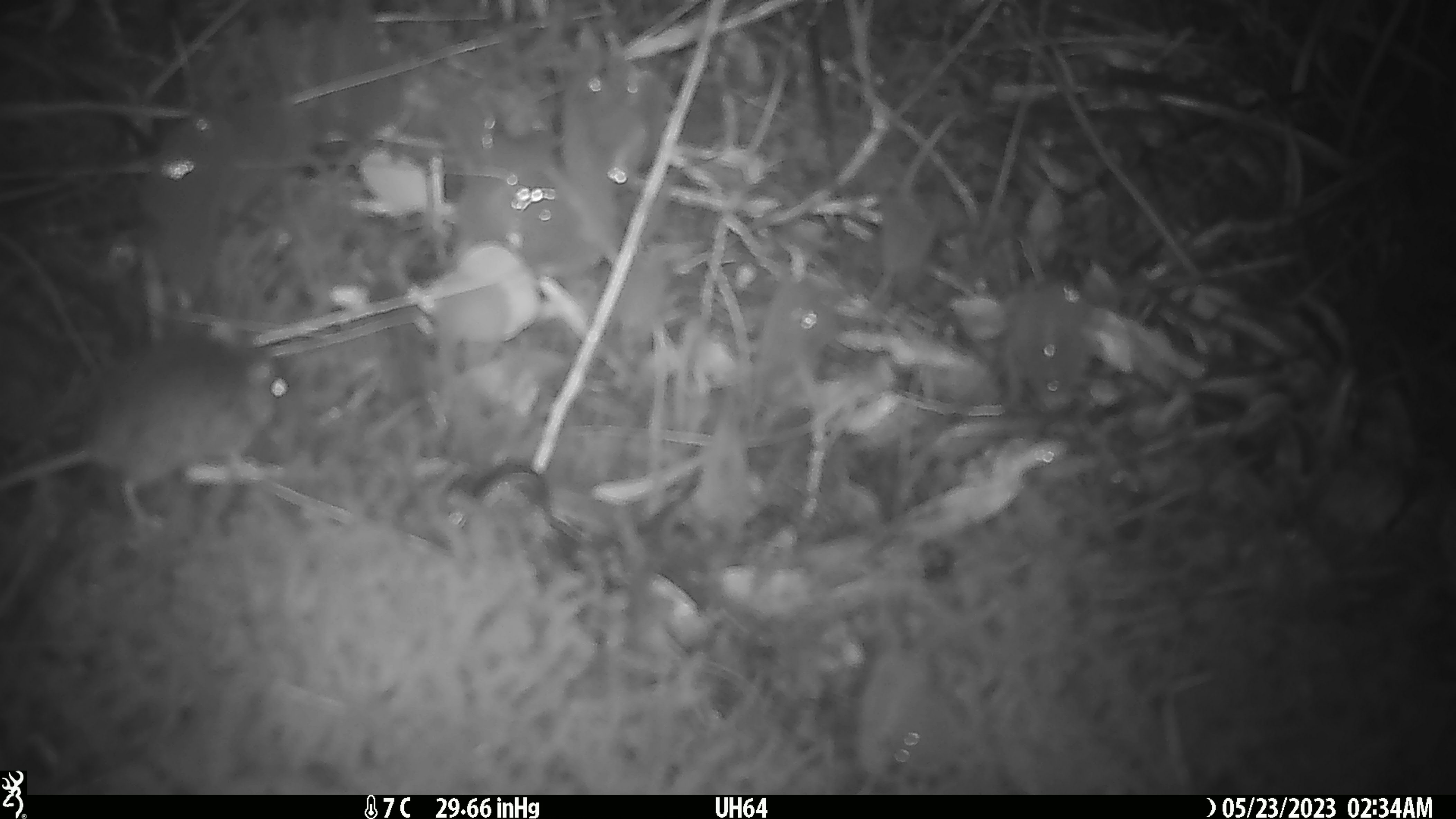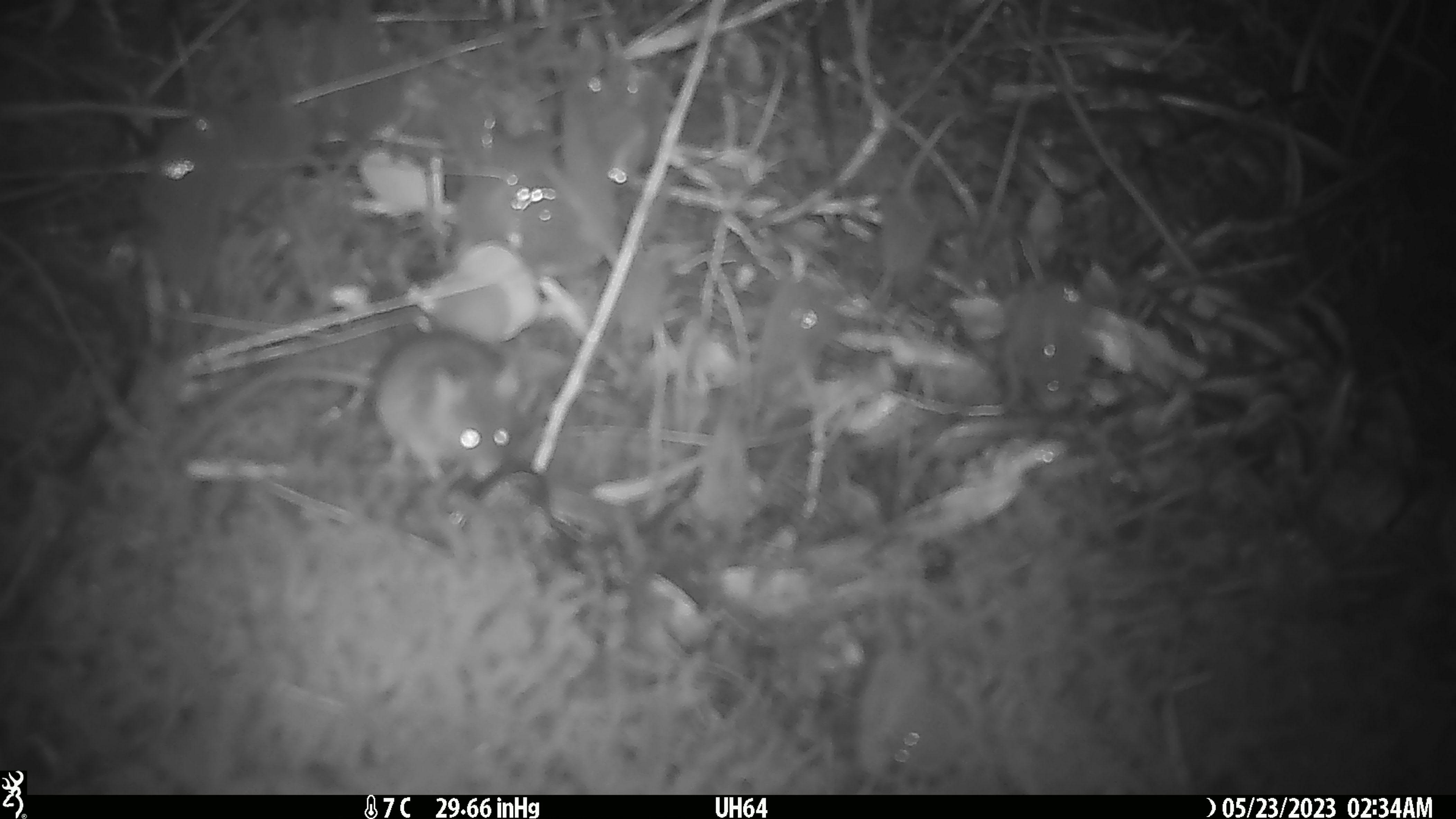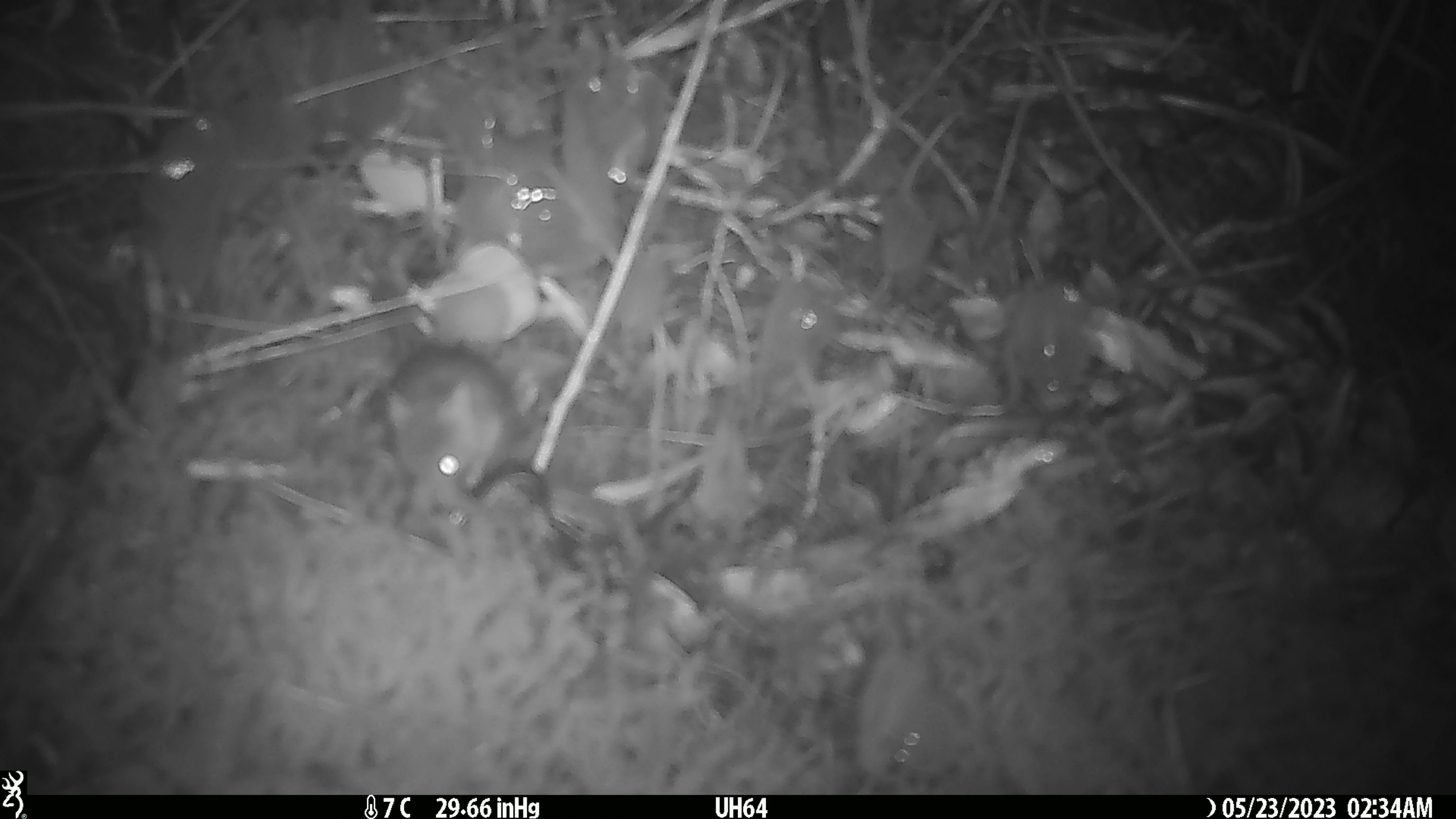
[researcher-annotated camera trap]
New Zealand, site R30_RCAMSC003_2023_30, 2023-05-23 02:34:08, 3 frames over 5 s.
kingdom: Animalia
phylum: Chordata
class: Mammalia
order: Rodentia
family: Muridae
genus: Mus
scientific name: Mus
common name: mouse